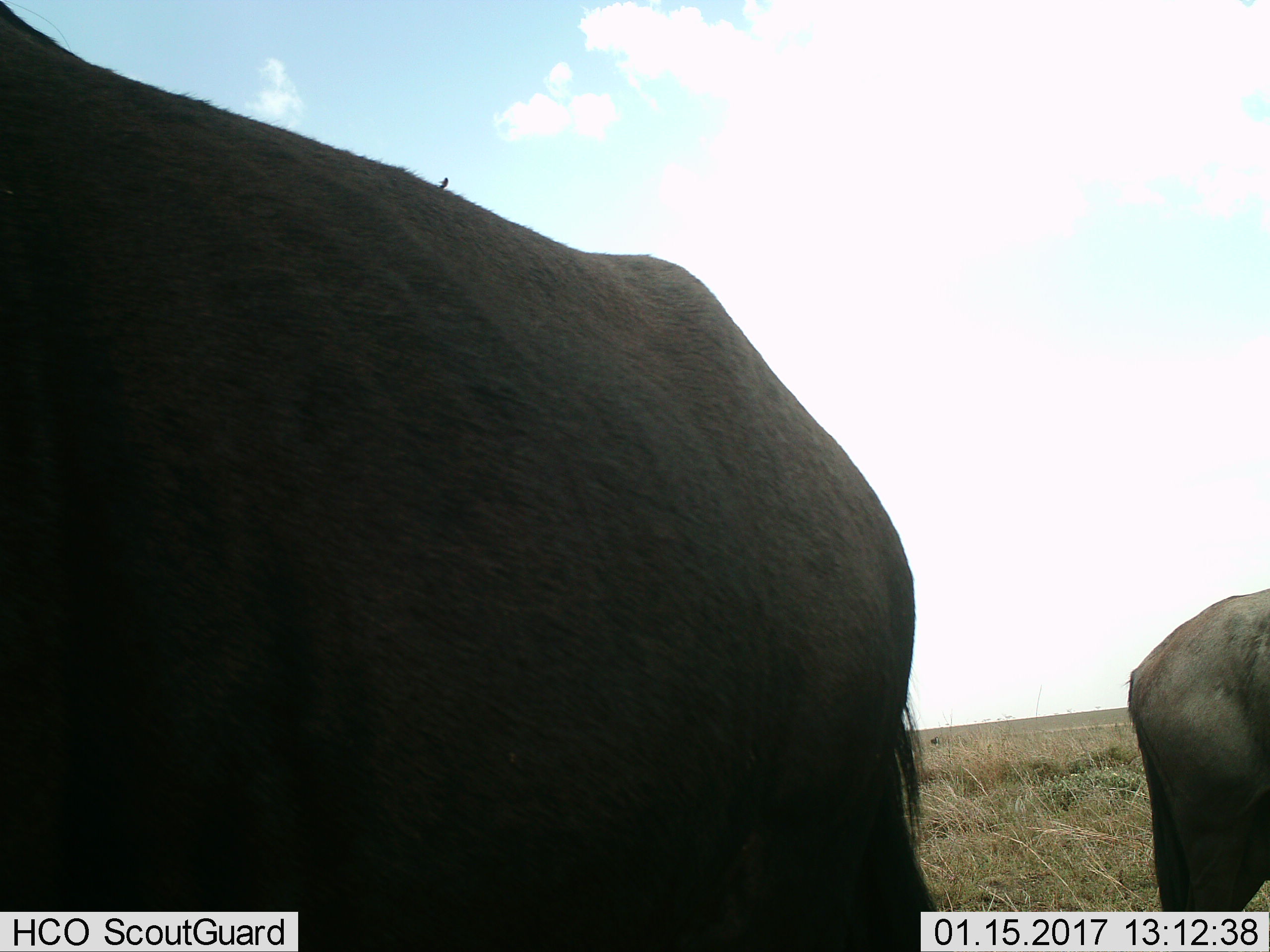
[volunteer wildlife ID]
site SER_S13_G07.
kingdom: Animalia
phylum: Chordata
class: Mammalia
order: Artiodactyla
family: Bovidae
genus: Connochaetes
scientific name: Connochaetes taurinus taurinus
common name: blue wildebeest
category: wildebeestblue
Wildebeestblue (blue wildebeest) (Connochaetes taurinus taurinus), count 2. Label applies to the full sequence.